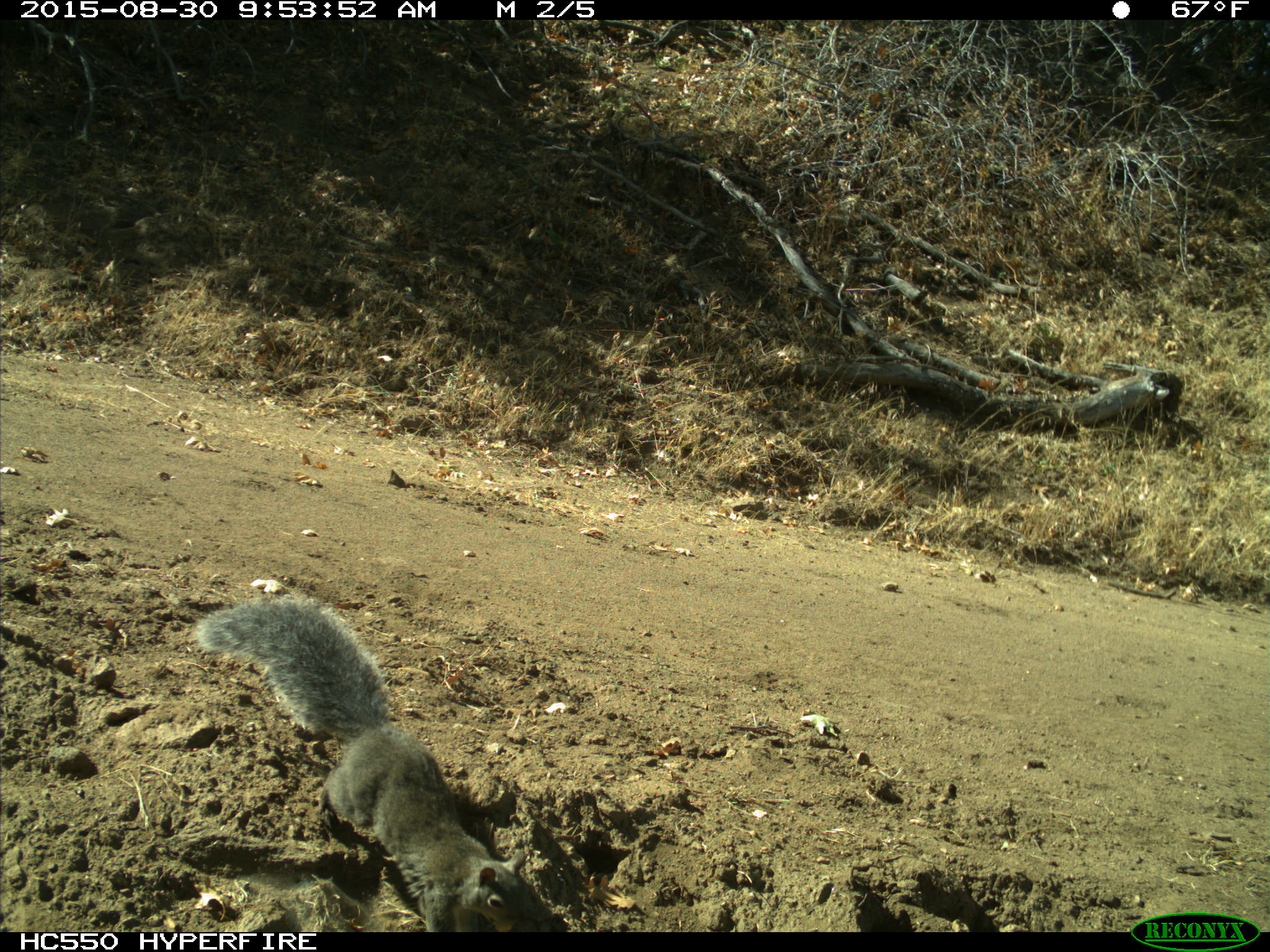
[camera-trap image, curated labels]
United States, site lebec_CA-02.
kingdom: Animalia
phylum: Chordata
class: Mammalia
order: Rodentia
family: Sciuridae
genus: Sciurus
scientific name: Sciurus carolinensis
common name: eastern gray squirrel